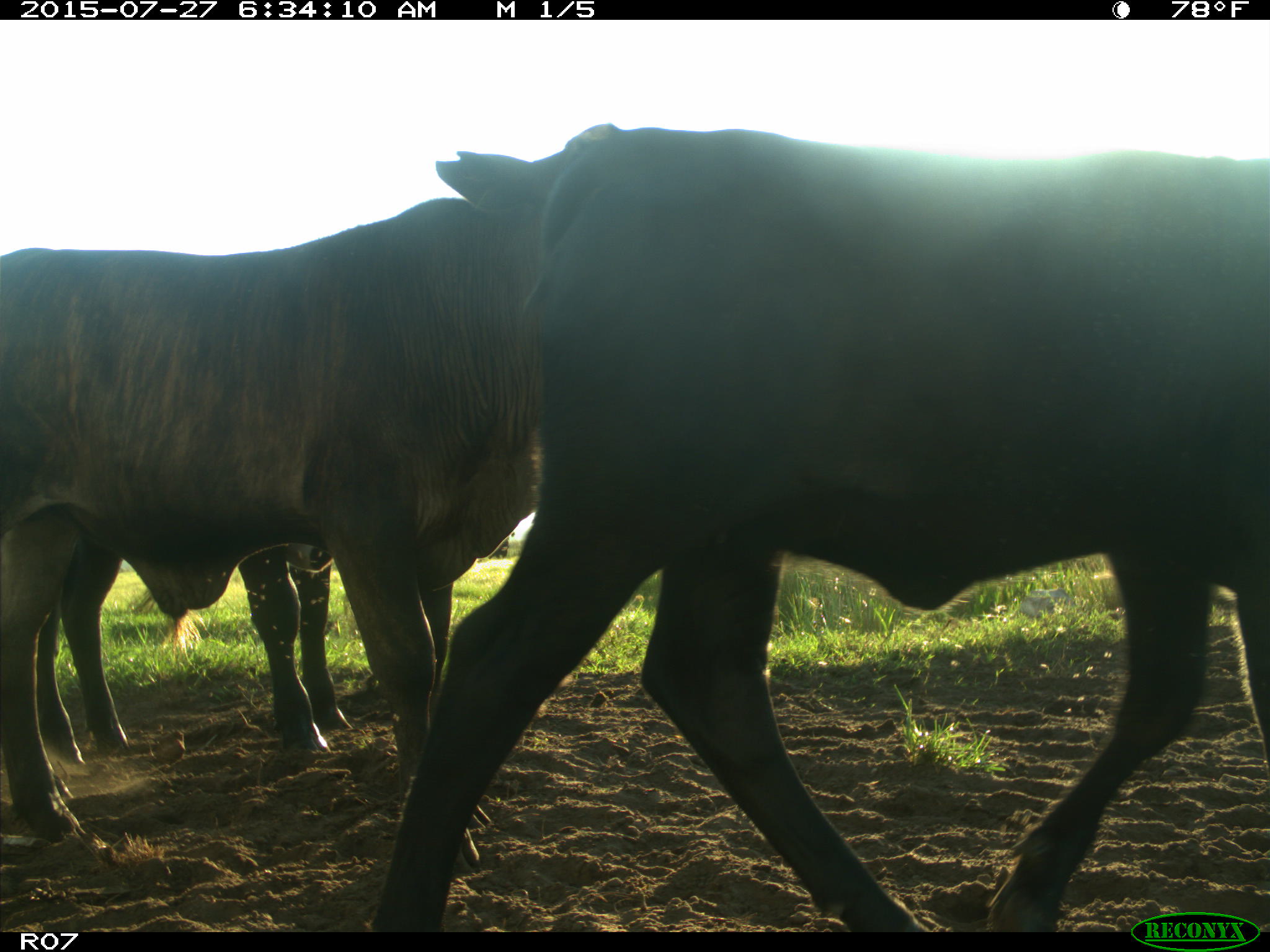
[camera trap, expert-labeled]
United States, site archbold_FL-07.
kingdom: Animalia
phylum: Chordata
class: Mammalia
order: Artiodactyla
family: Bovidae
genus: Bos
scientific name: Bos taurus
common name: domestic cow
Bos taurus (domestic cow).